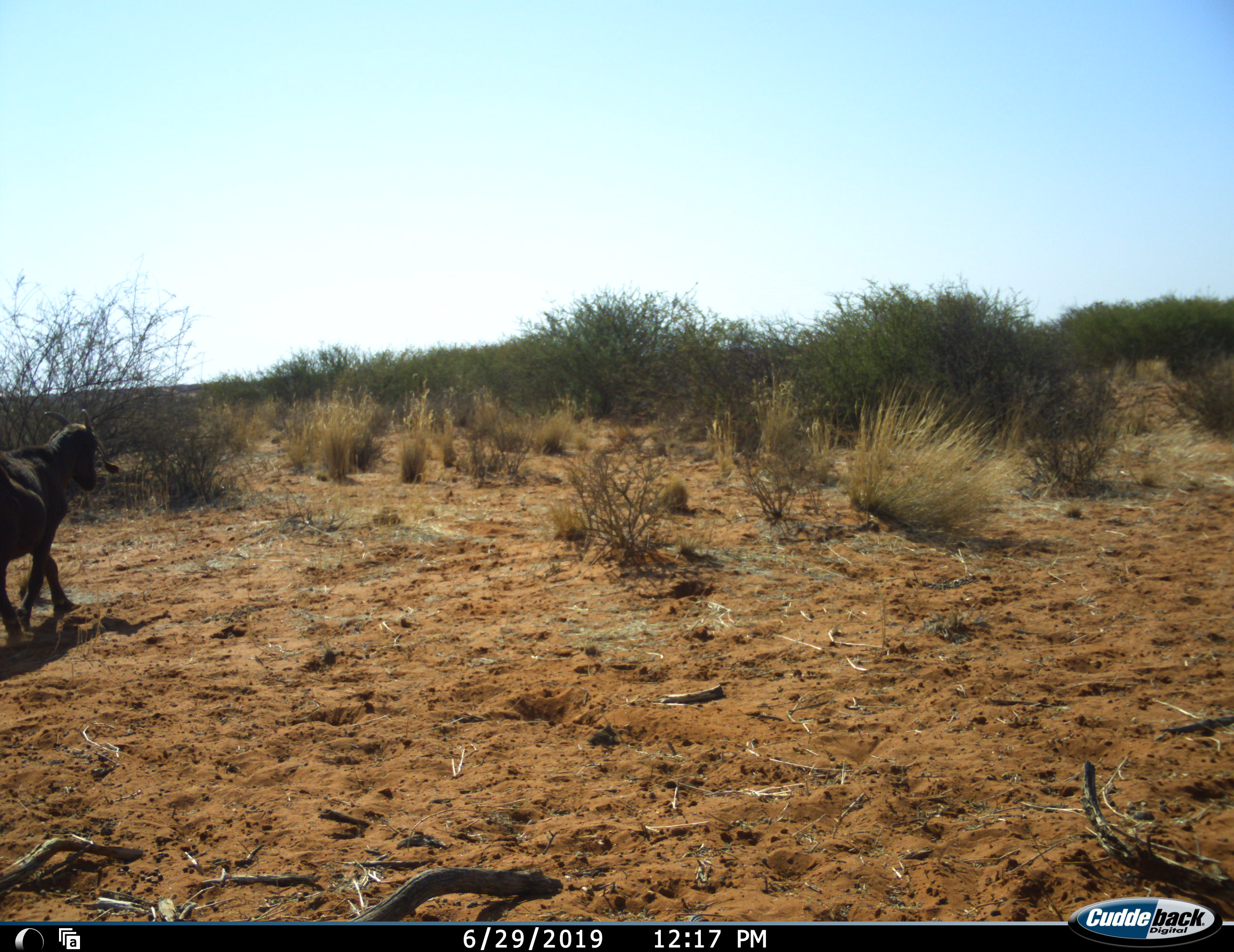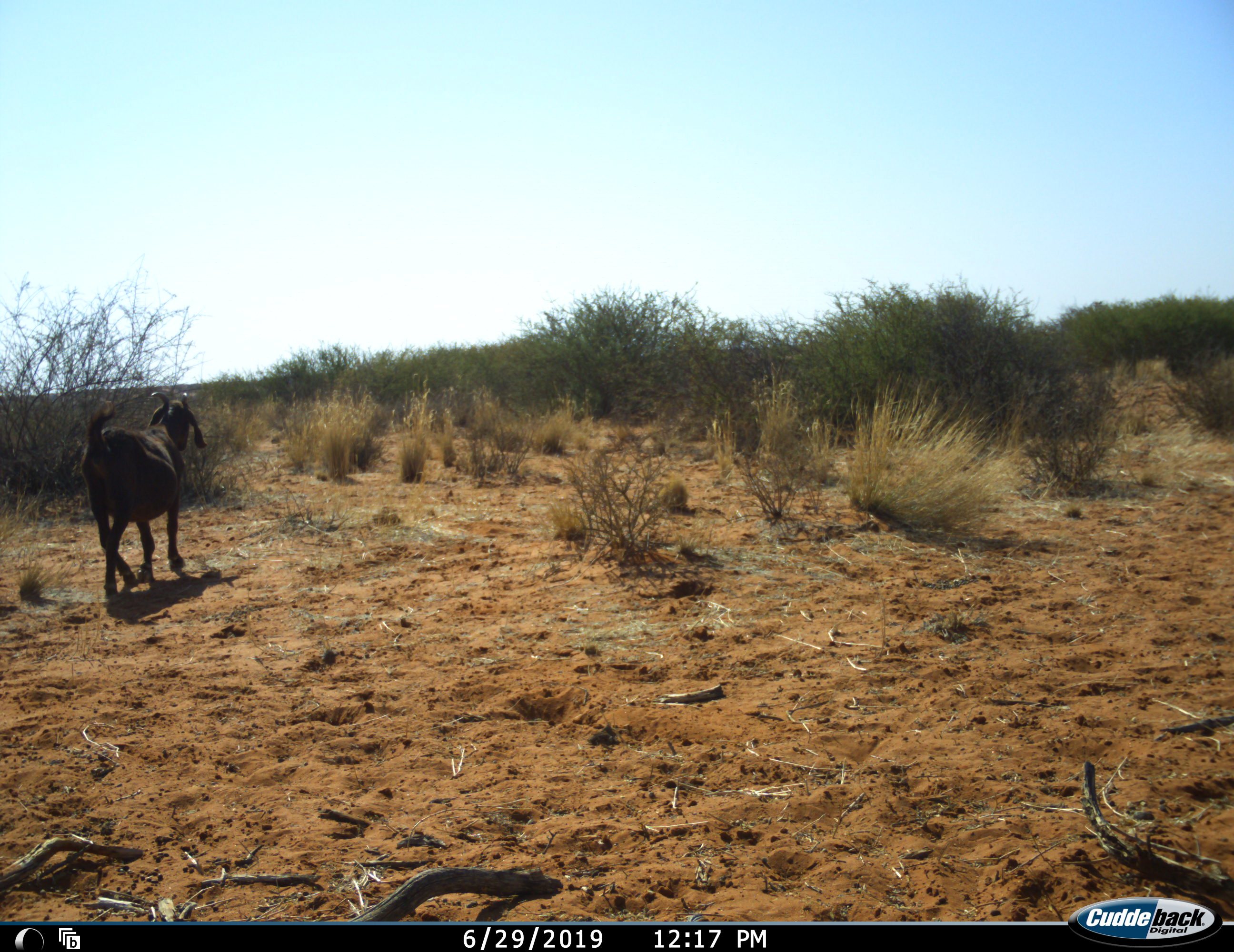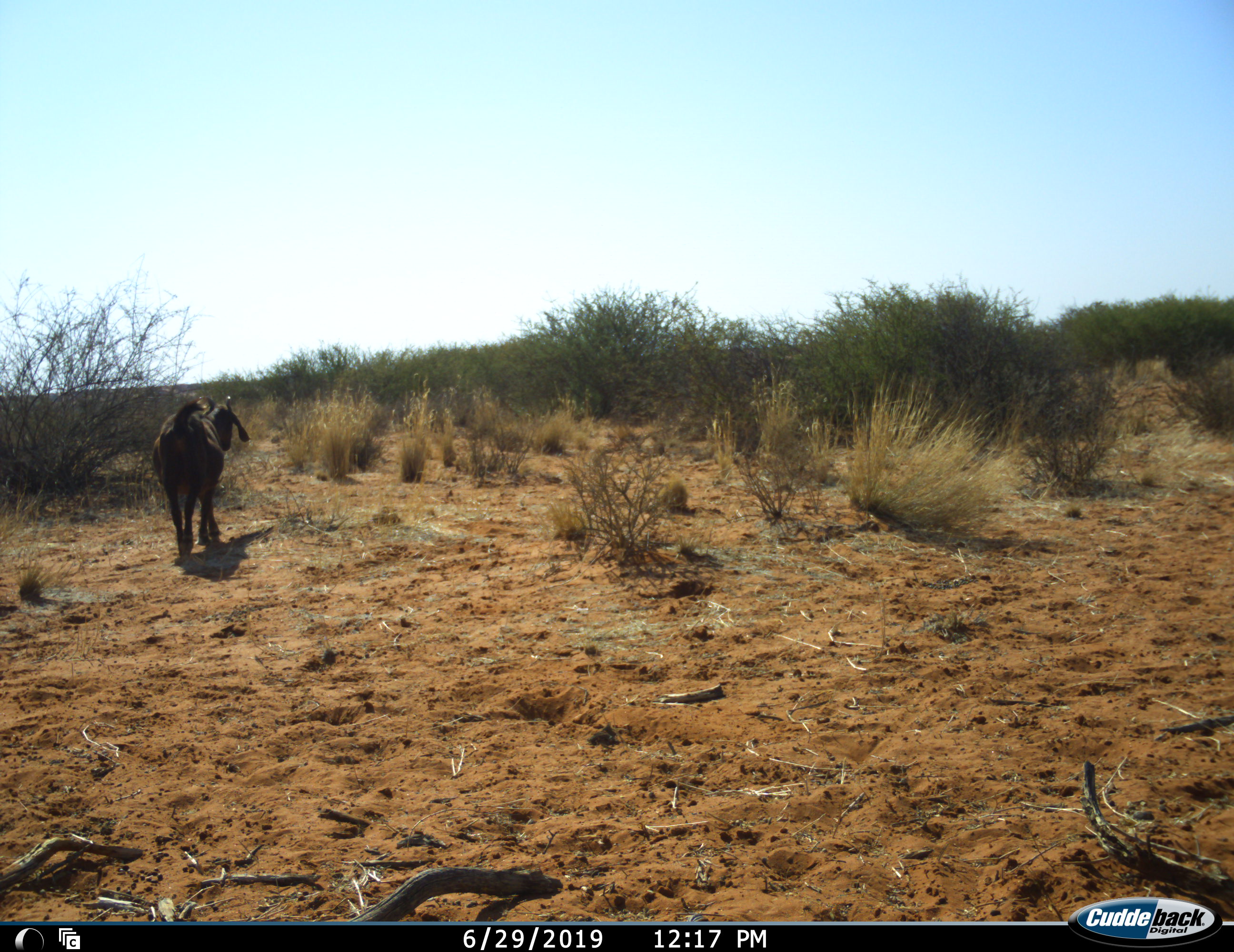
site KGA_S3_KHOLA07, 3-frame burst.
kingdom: Animalia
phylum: Chordata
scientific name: Vertebrata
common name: domestic animal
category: domesticanimal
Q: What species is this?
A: Domesticanimal (domestic animal) (Vertebrata).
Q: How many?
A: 1.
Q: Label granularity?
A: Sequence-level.